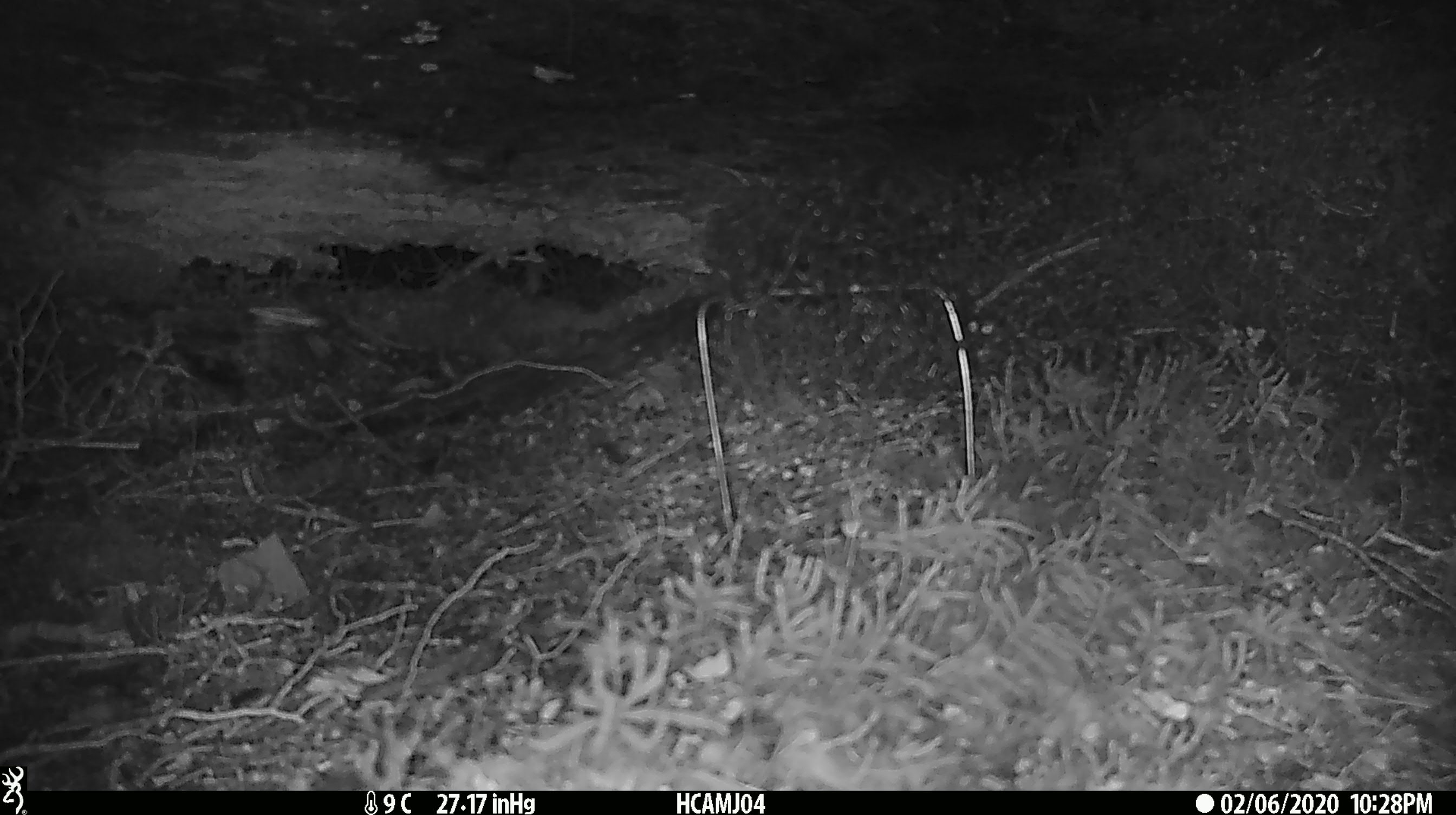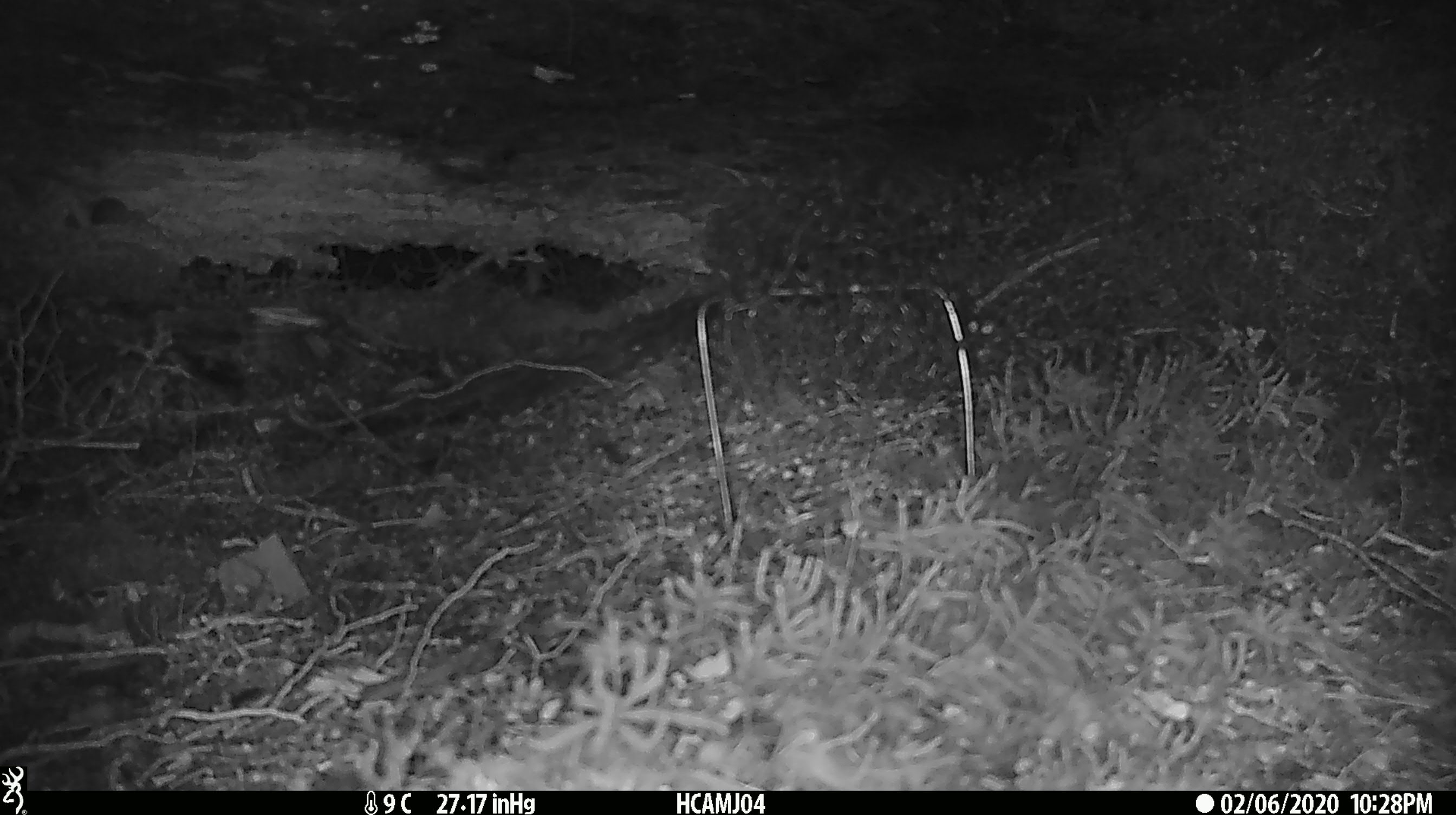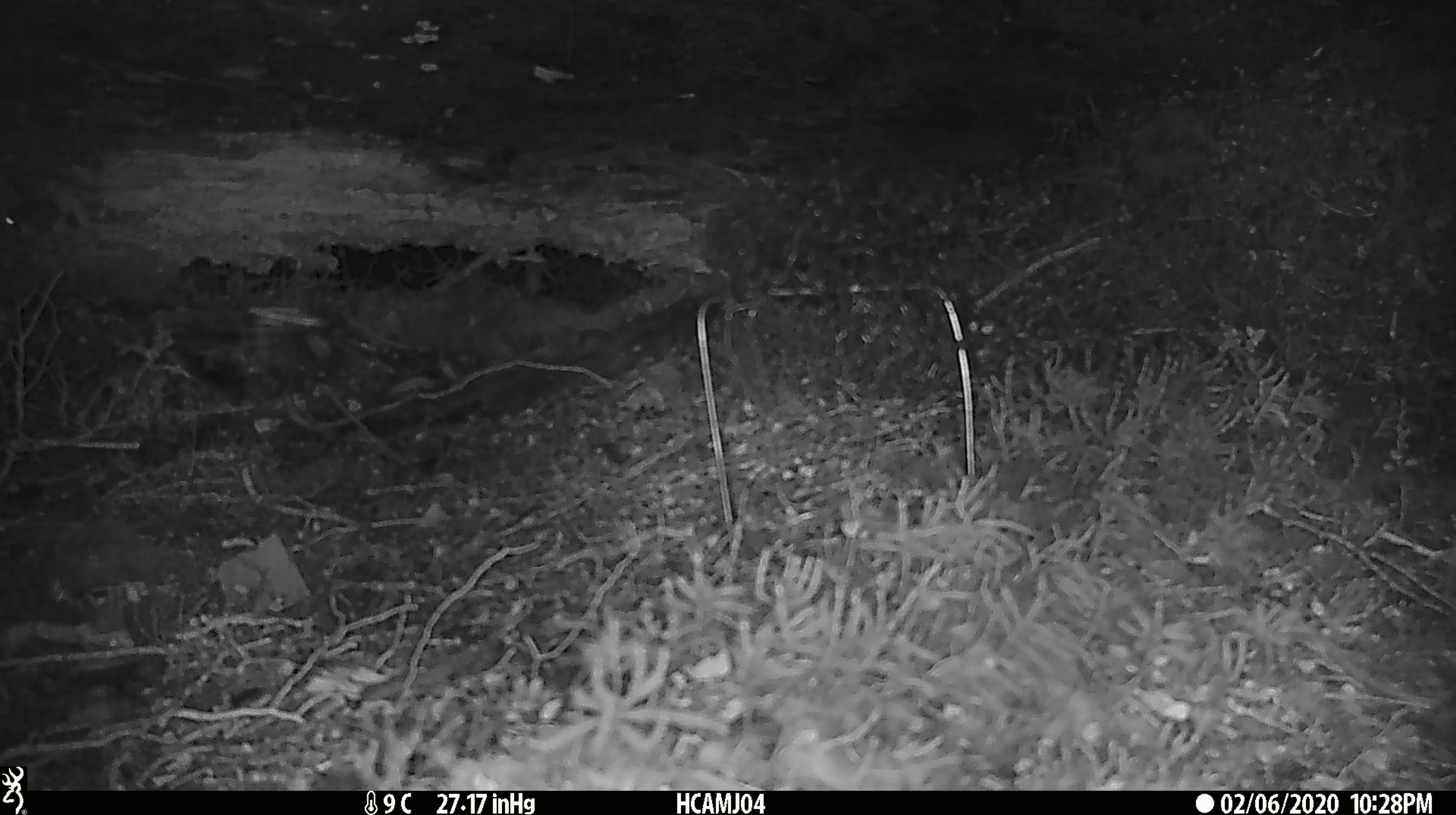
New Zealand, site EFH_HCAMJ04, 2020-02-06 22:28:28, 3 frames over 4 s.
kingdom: Animalia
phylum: Chordata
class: Mammalia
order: Rodentia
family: Muridae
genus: Mus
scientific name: Mus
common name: mouse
Mouse (Mus).